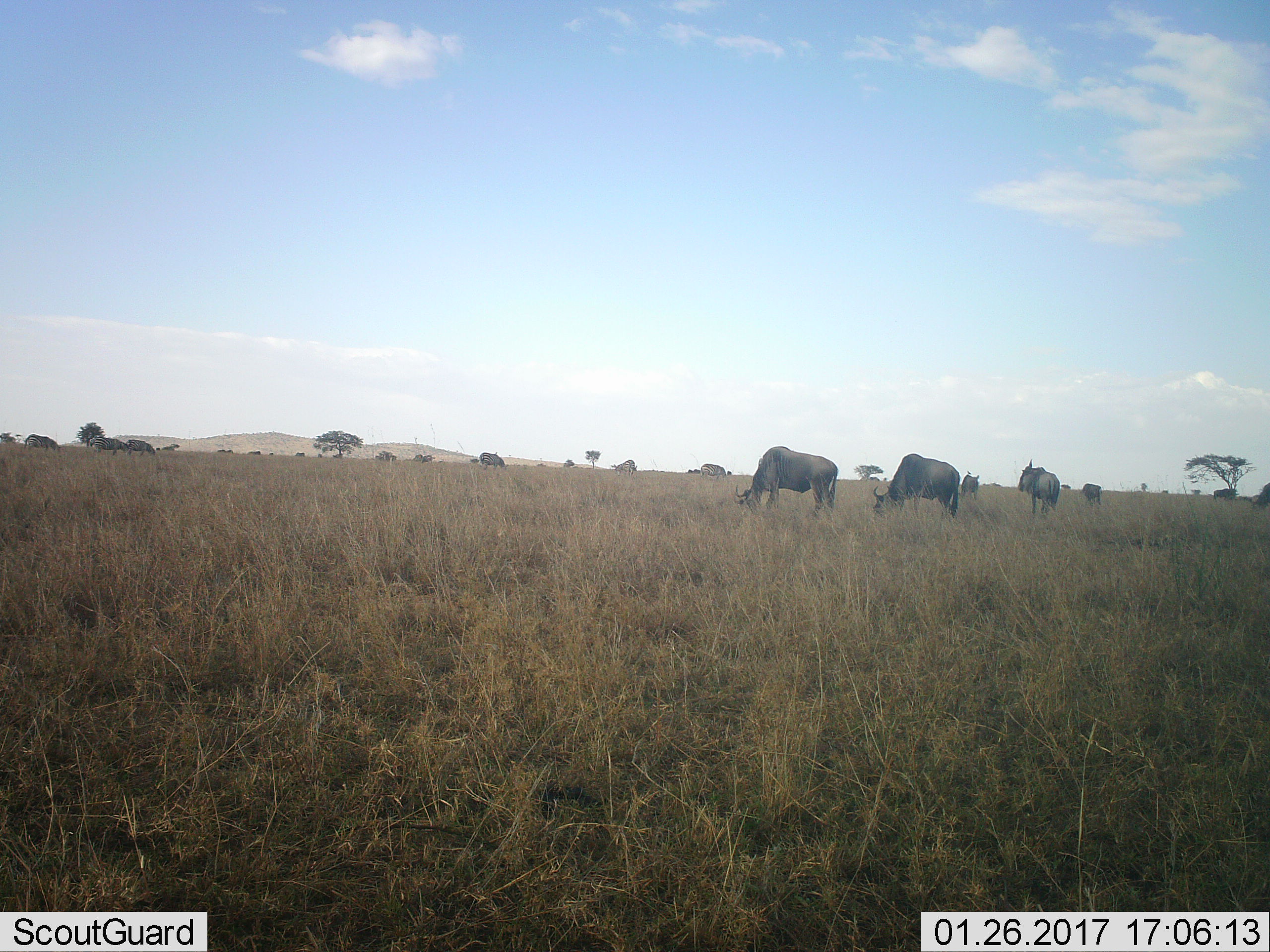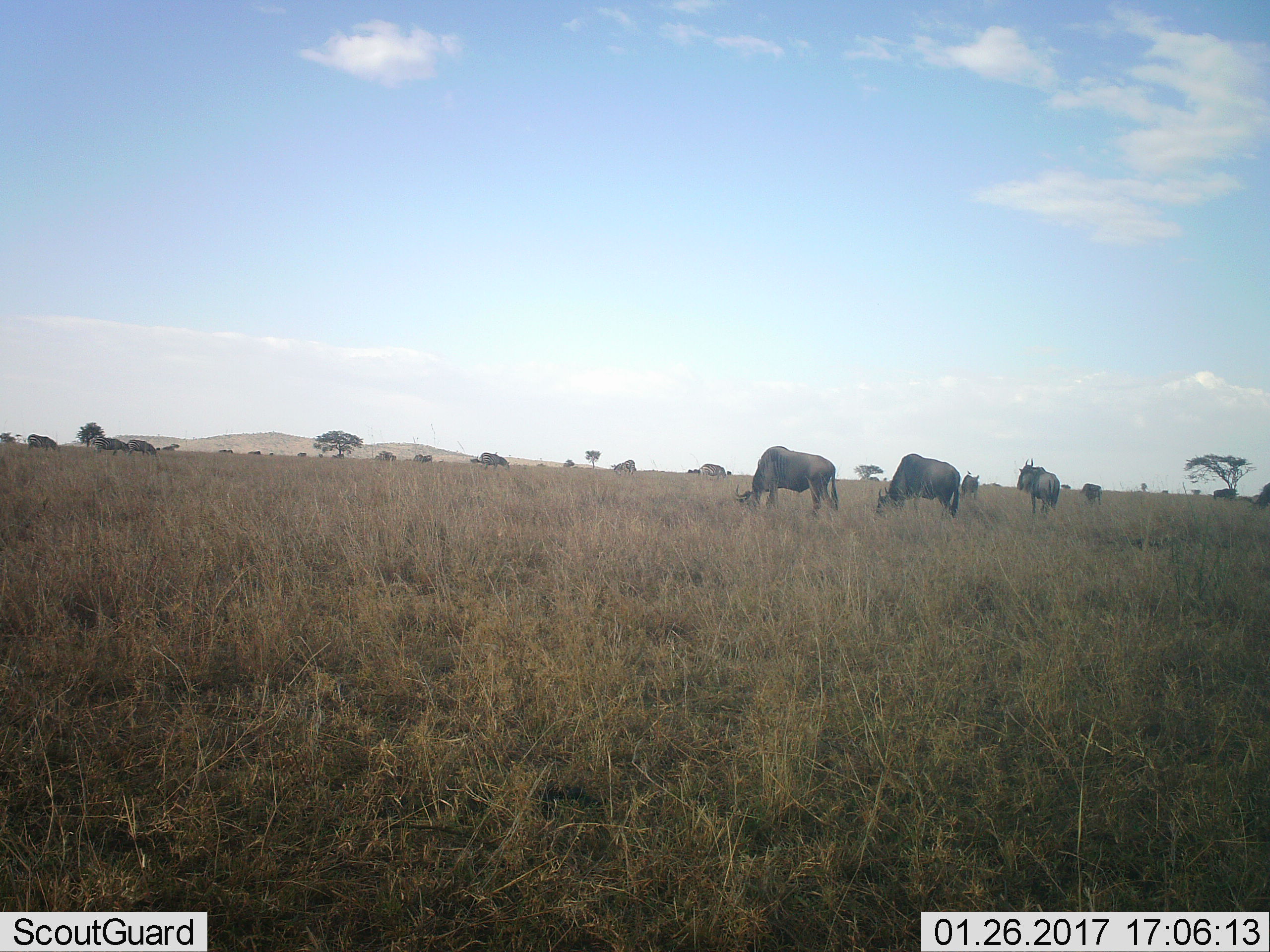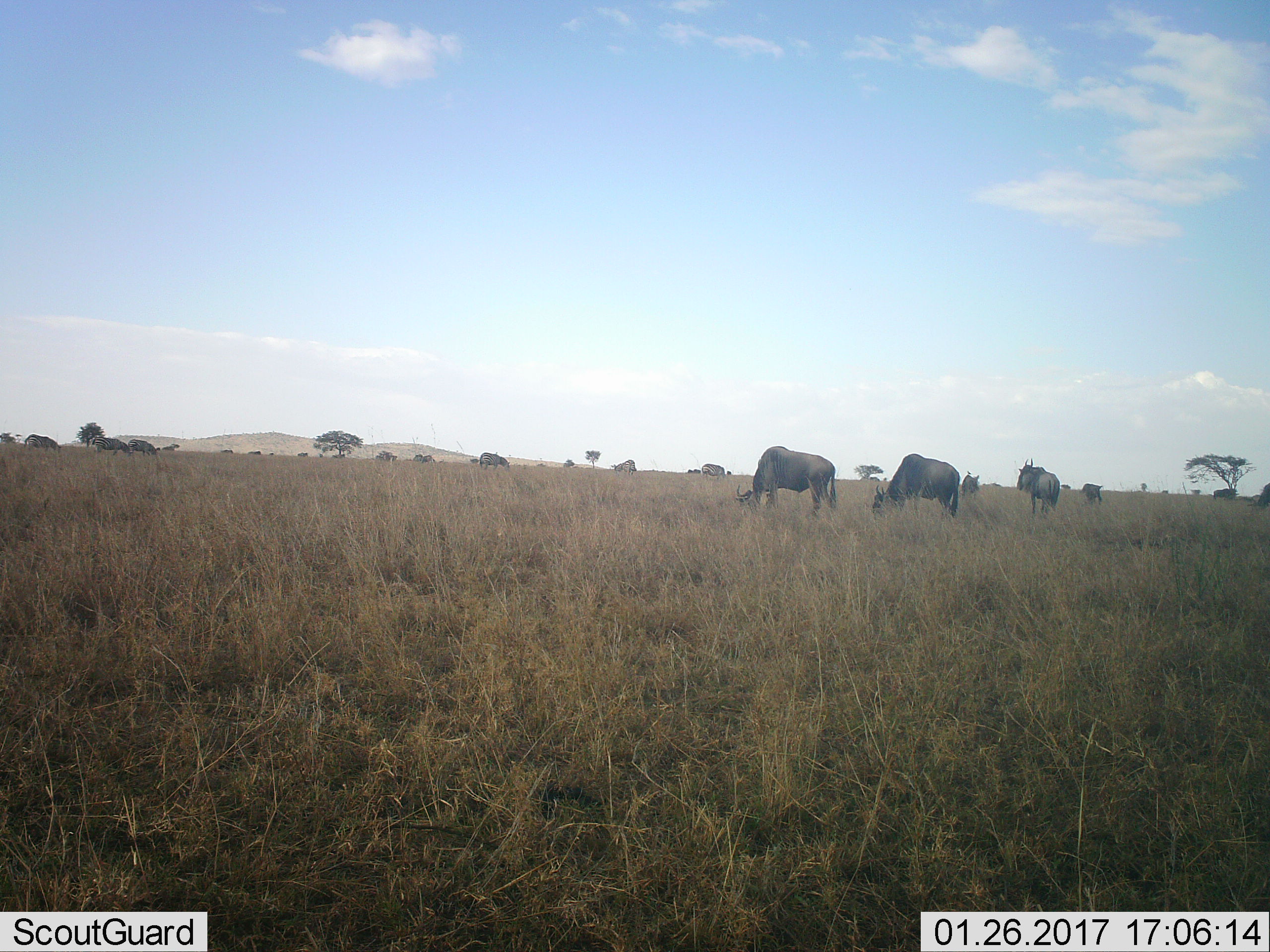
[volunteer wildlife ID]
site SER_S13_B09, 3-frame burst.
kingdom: Animalia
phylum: Chordata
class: Mammalia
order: Artiodactyla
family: Bovidae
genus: Connochaetes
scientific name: Connochaetes taurinus taurinus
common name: blue wildebeest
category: wildebeestblue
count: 5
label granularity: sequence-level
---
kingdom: Animalia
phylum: Chordata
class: Mammalia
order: Perissodactyla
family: Equidae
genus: Equus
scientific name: Equus quagga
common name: plains zebra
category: zebraplains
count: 6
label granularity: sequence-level